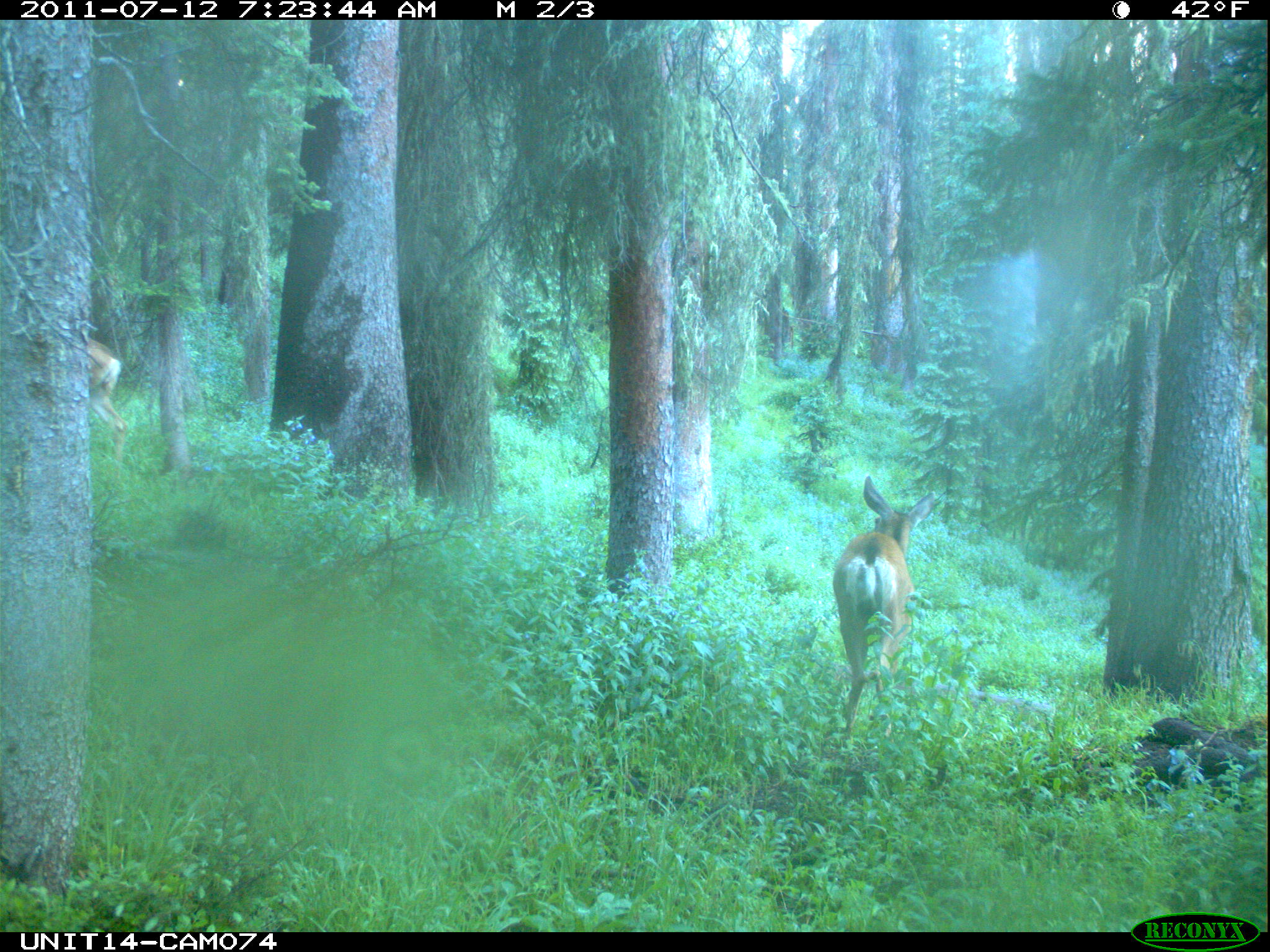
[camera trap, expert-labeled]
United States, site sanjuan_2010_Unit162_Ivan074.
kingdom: Animalia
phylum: Chordata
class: Mammalia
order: Artiodactyla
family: Cervidae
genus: Odocoileus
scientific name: Odocoileus hemionus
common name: mule deer